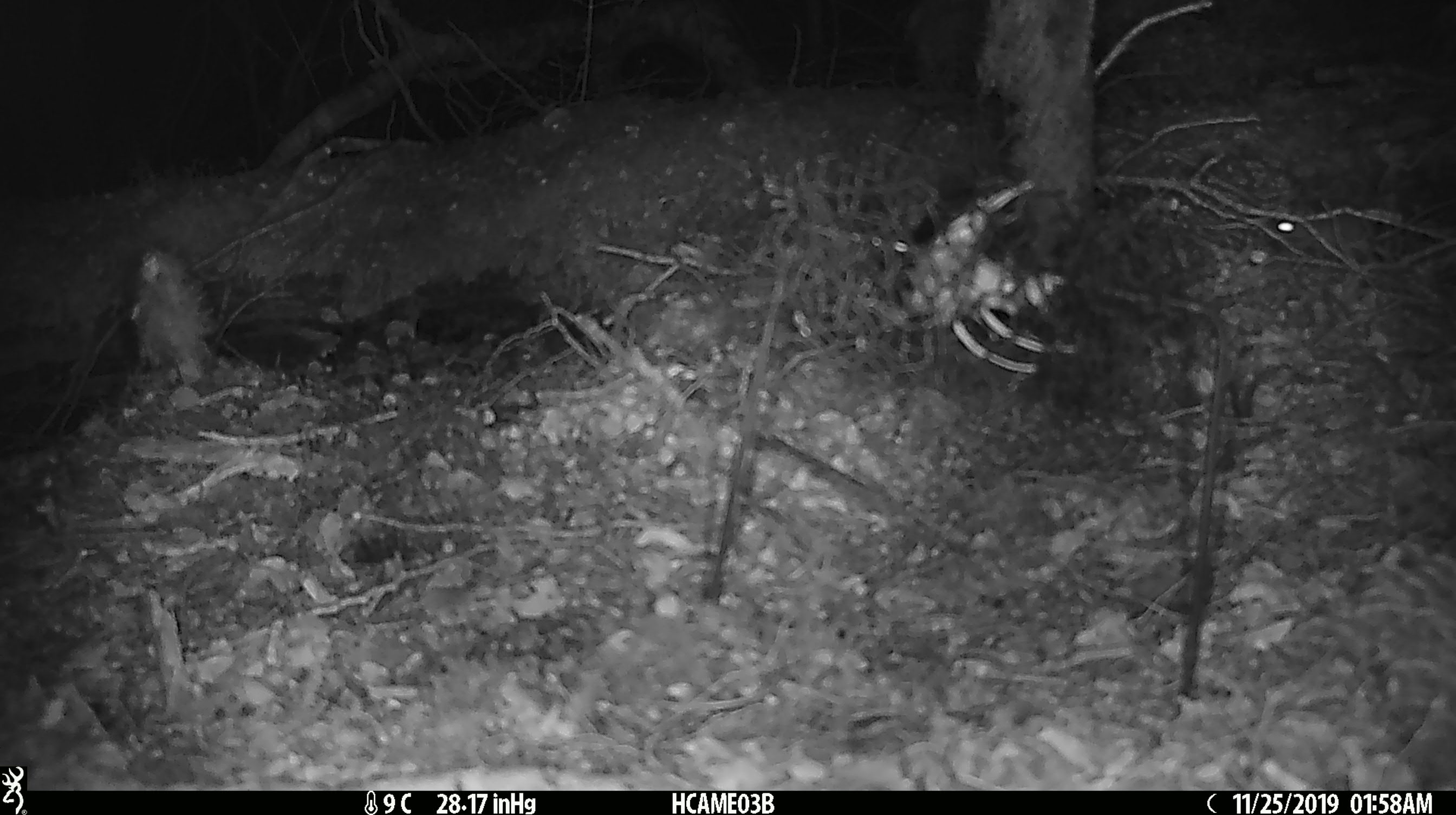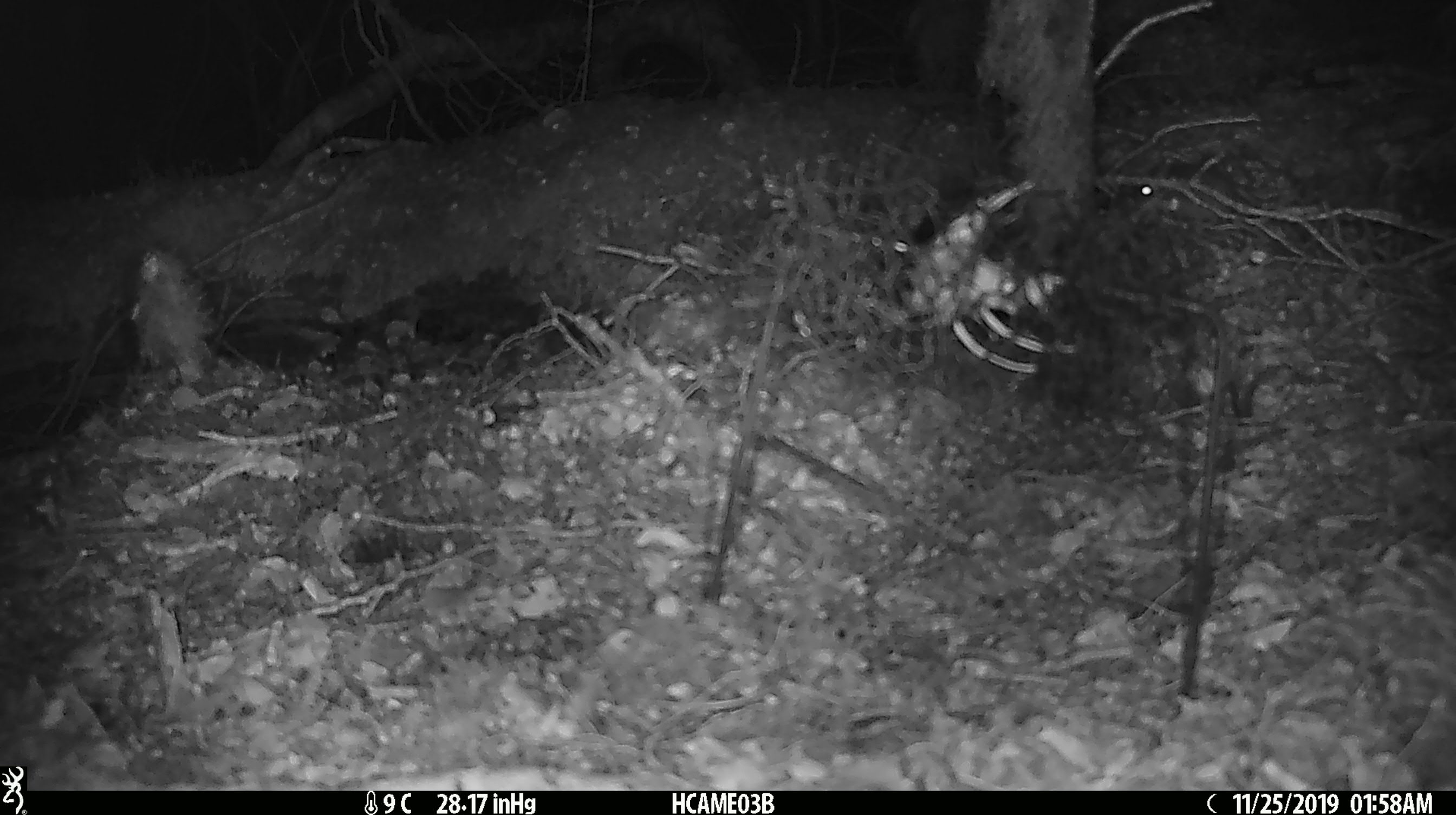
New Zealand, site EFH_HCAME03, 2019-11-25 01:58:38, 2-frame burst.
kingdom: Animalia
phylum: Chordata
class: Mammalia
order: Rodentia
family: Muridae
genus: Mus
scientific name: Mus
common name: mouse